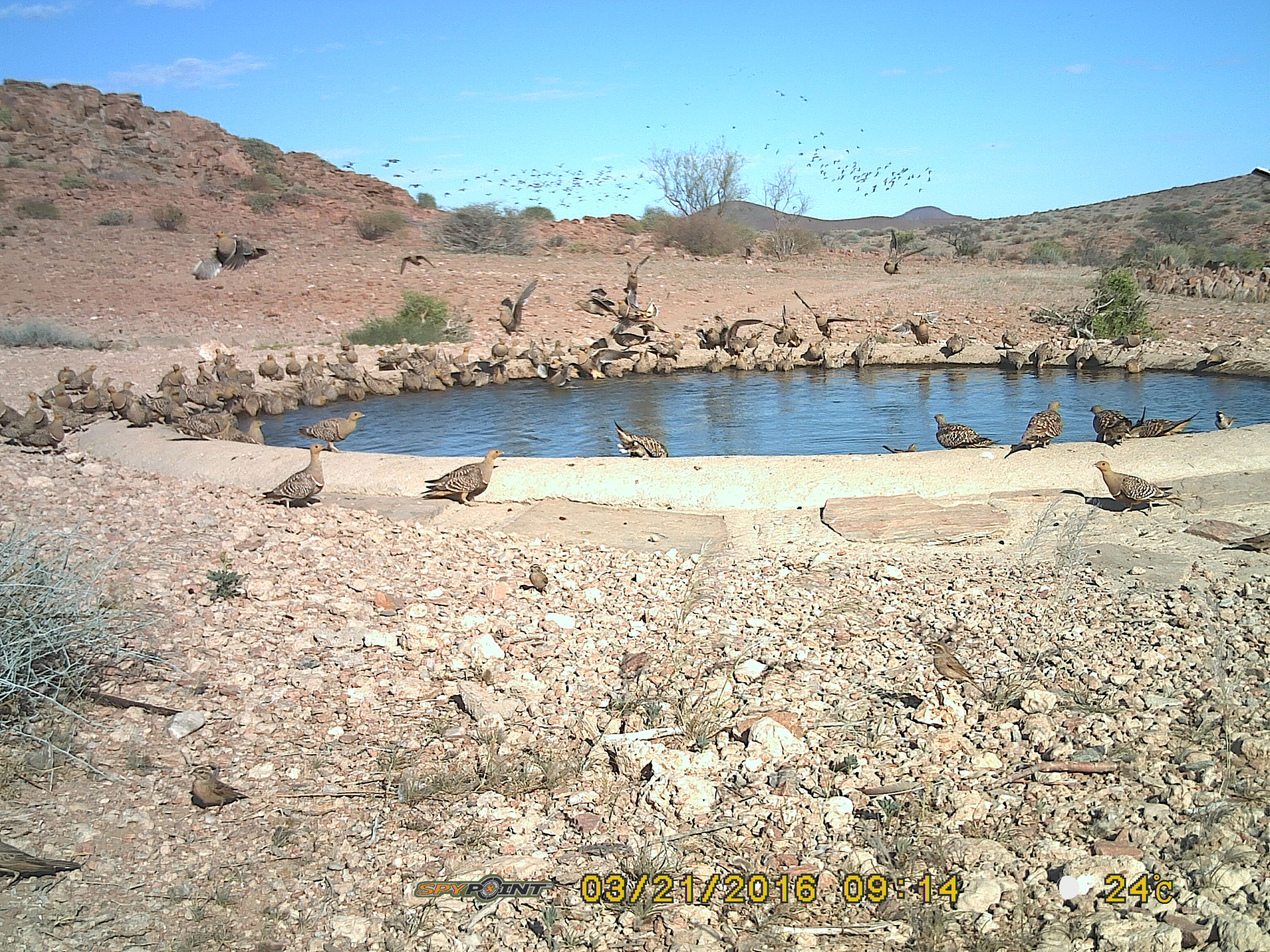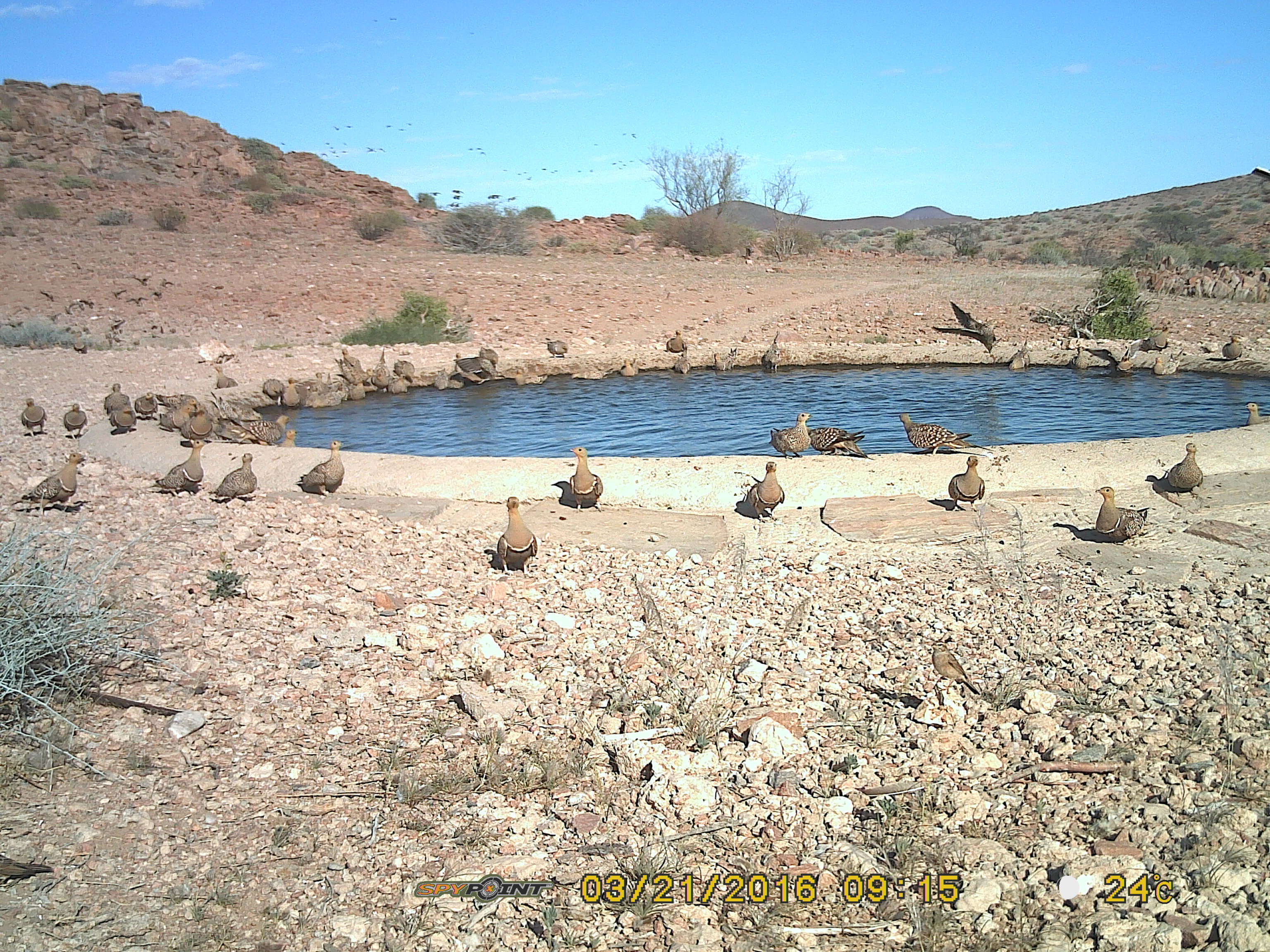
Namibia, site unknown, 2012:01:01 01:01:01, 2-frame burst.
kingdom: Animalia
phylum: Chordata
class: Aves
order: Pterocliformes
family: Pteroclidae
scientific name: Pteroclidae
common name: sandgrouse